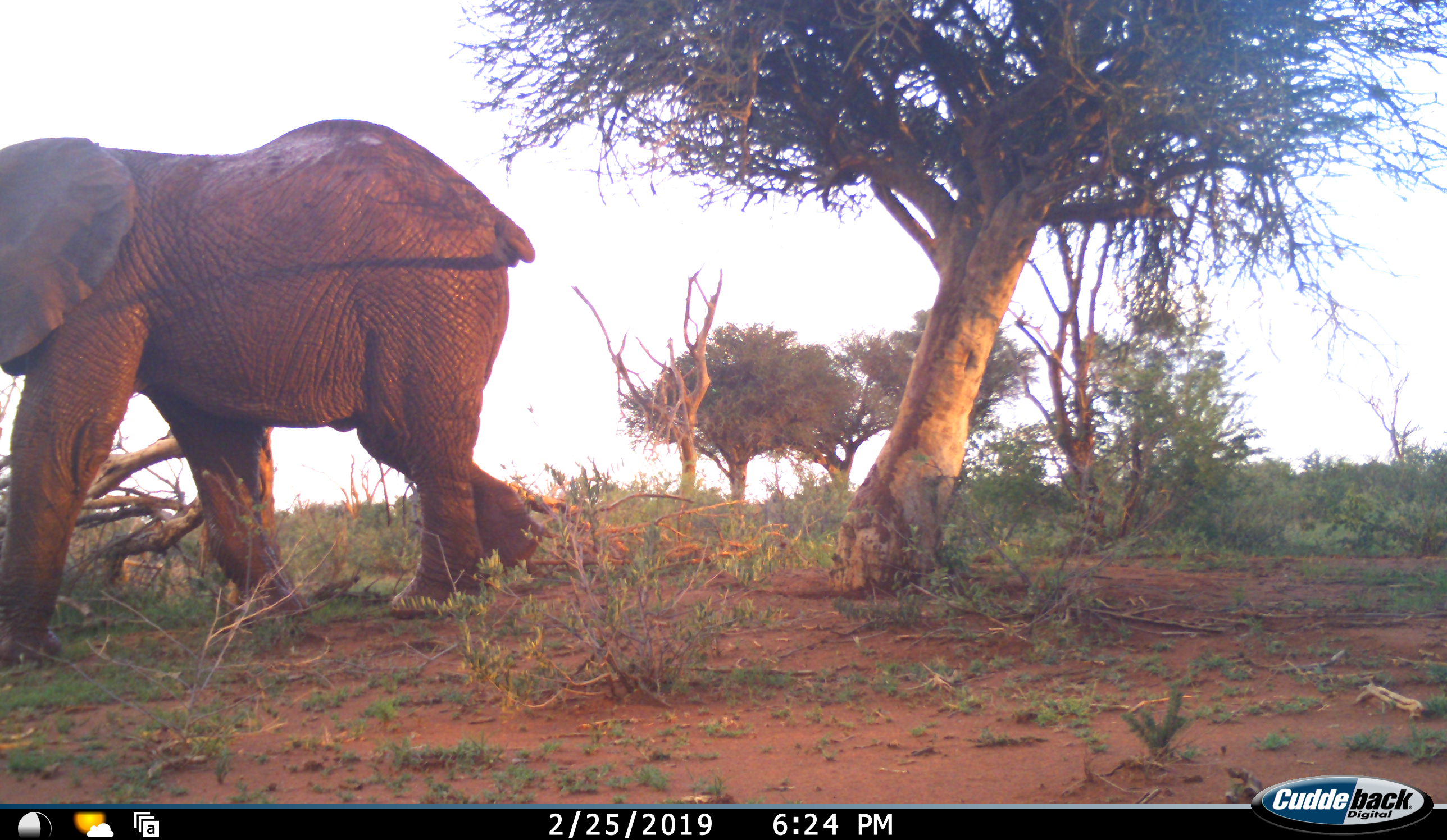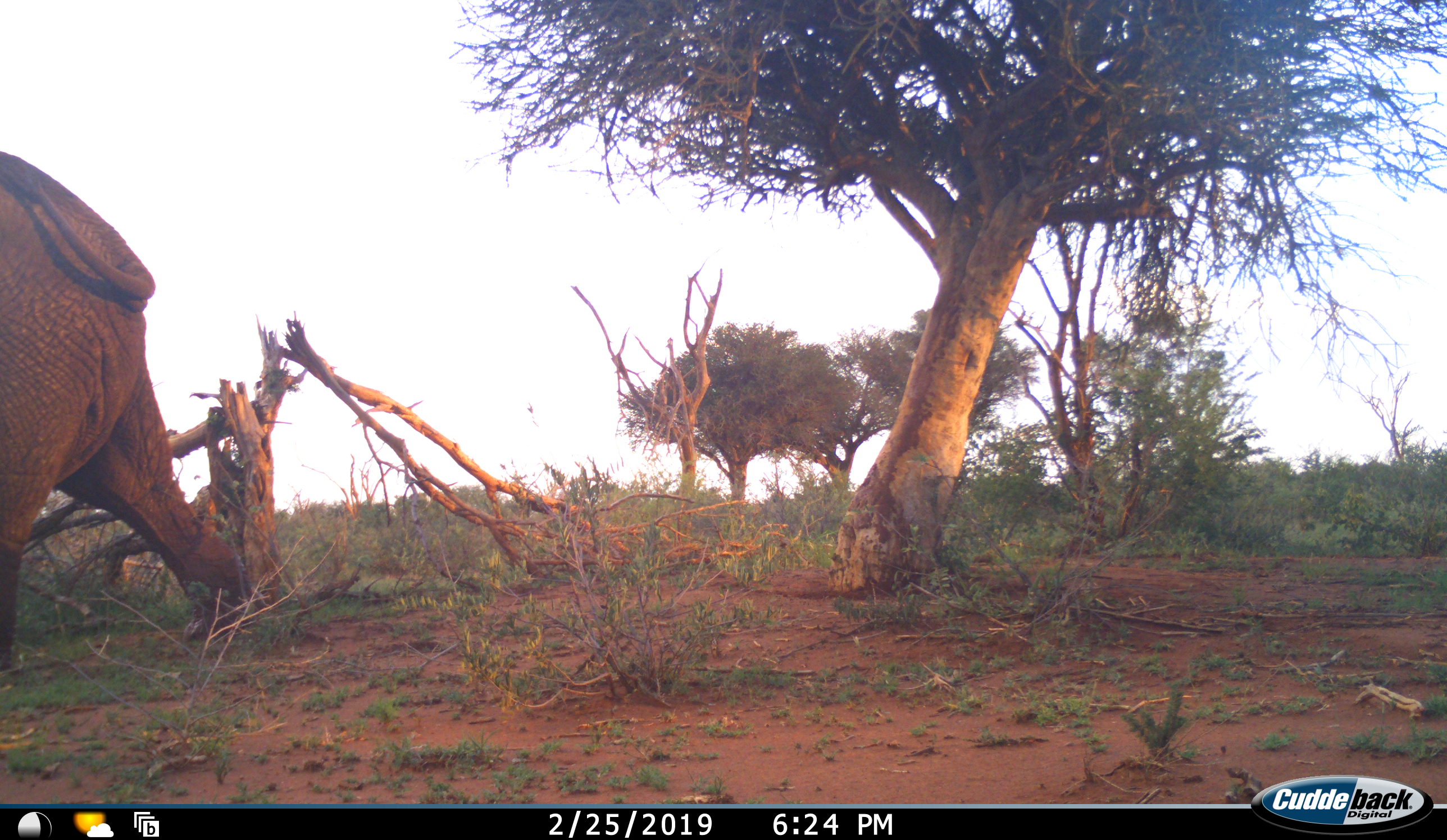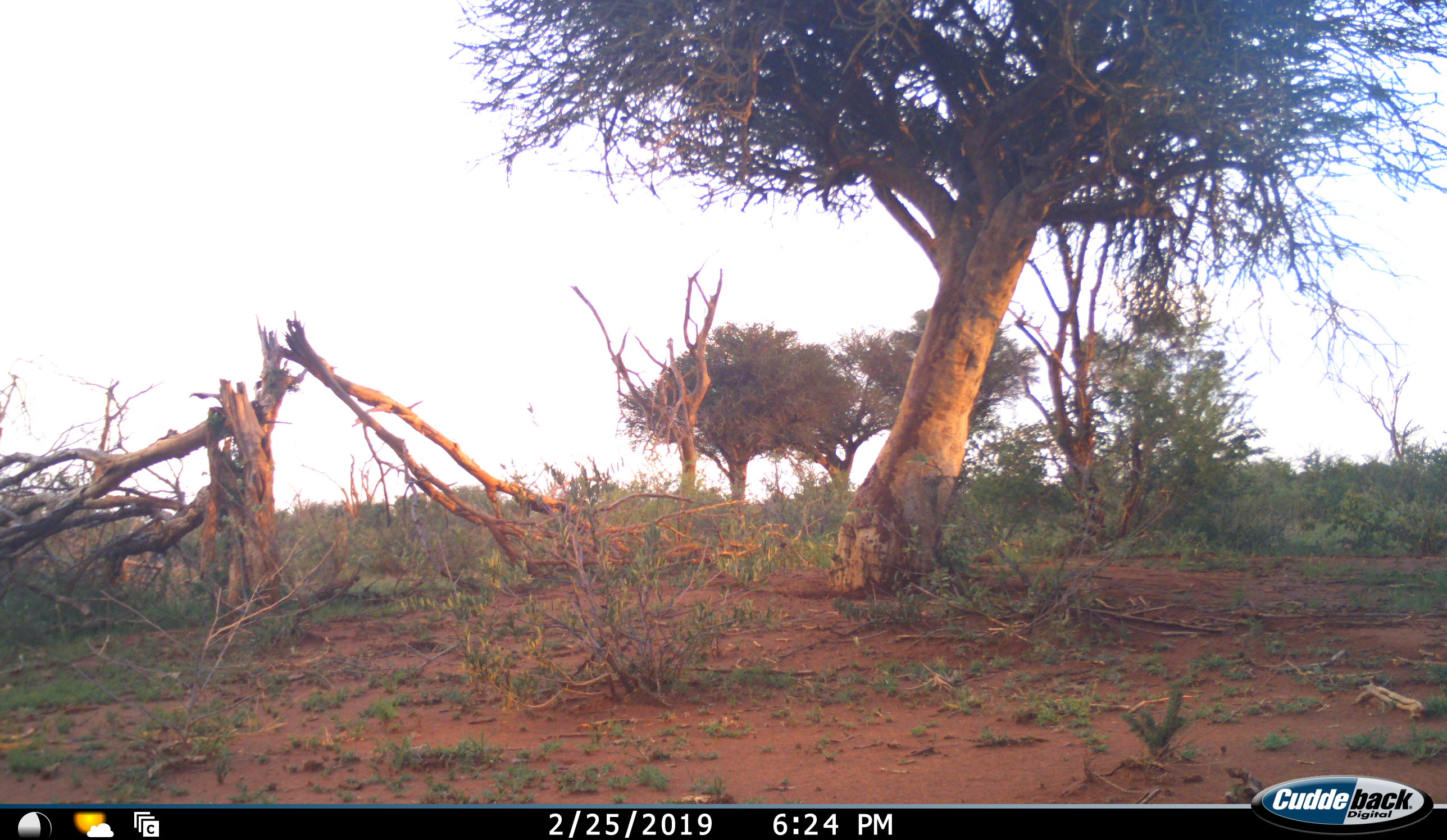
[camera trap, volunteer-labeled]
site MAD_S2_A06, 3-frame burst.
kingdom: Animalia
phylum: Chordata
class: Mammalia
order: Proboscidea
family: Elephantidae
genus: Loxodonta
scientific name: Loxodonta africana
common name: african bush elephant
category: elephant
Elephant (african bush elephant) (Loxodonta africana), count 1. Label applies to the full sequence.